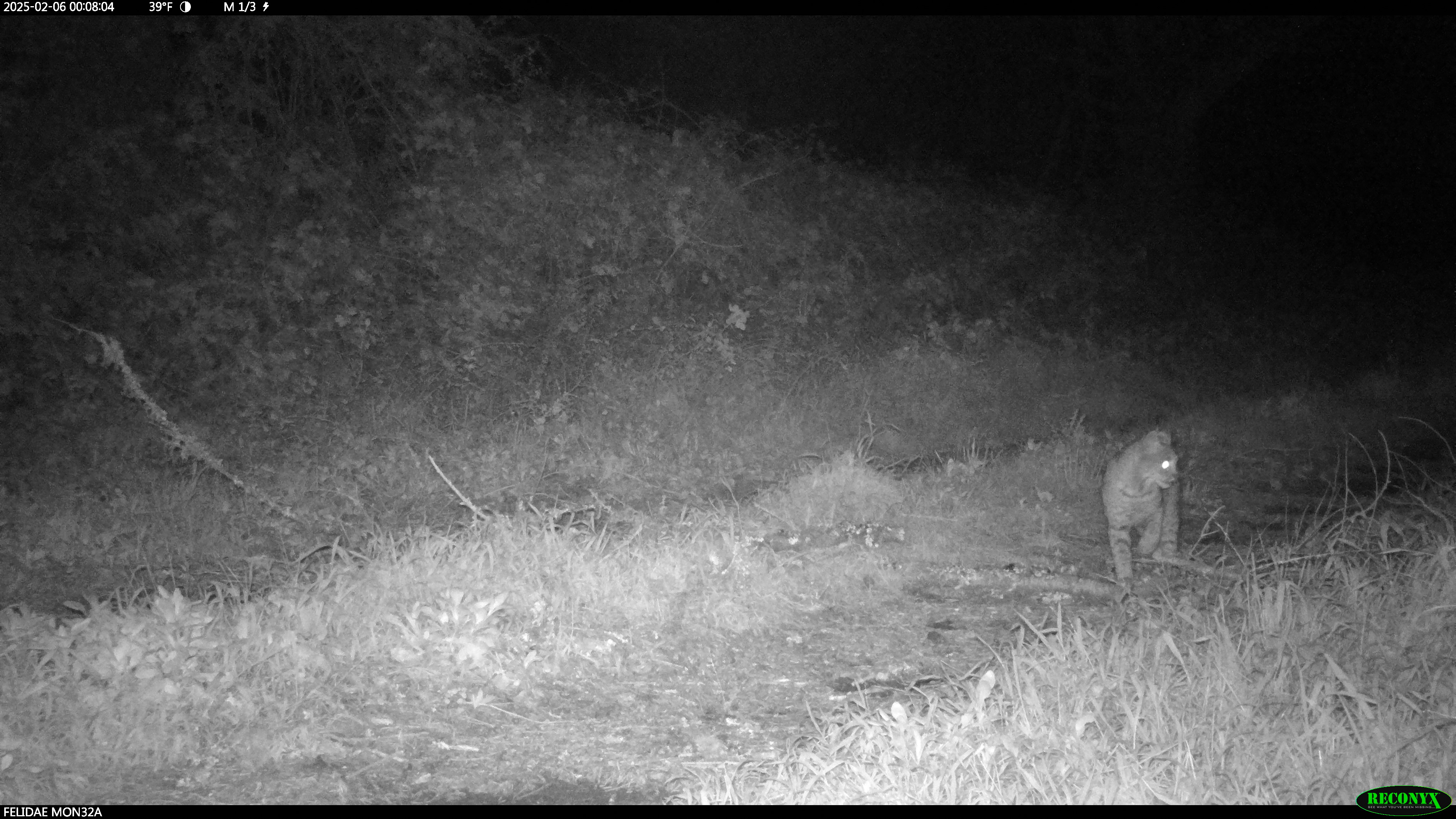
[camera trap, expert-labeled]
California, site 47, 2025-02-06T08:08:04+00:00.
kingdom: Animalia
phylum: Chordata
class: Mammalia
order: Carnivora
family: Felidae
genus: Lynx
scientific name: Lynx rufus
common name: bobcat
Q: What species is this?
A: Bobcat (Lynx rufus).